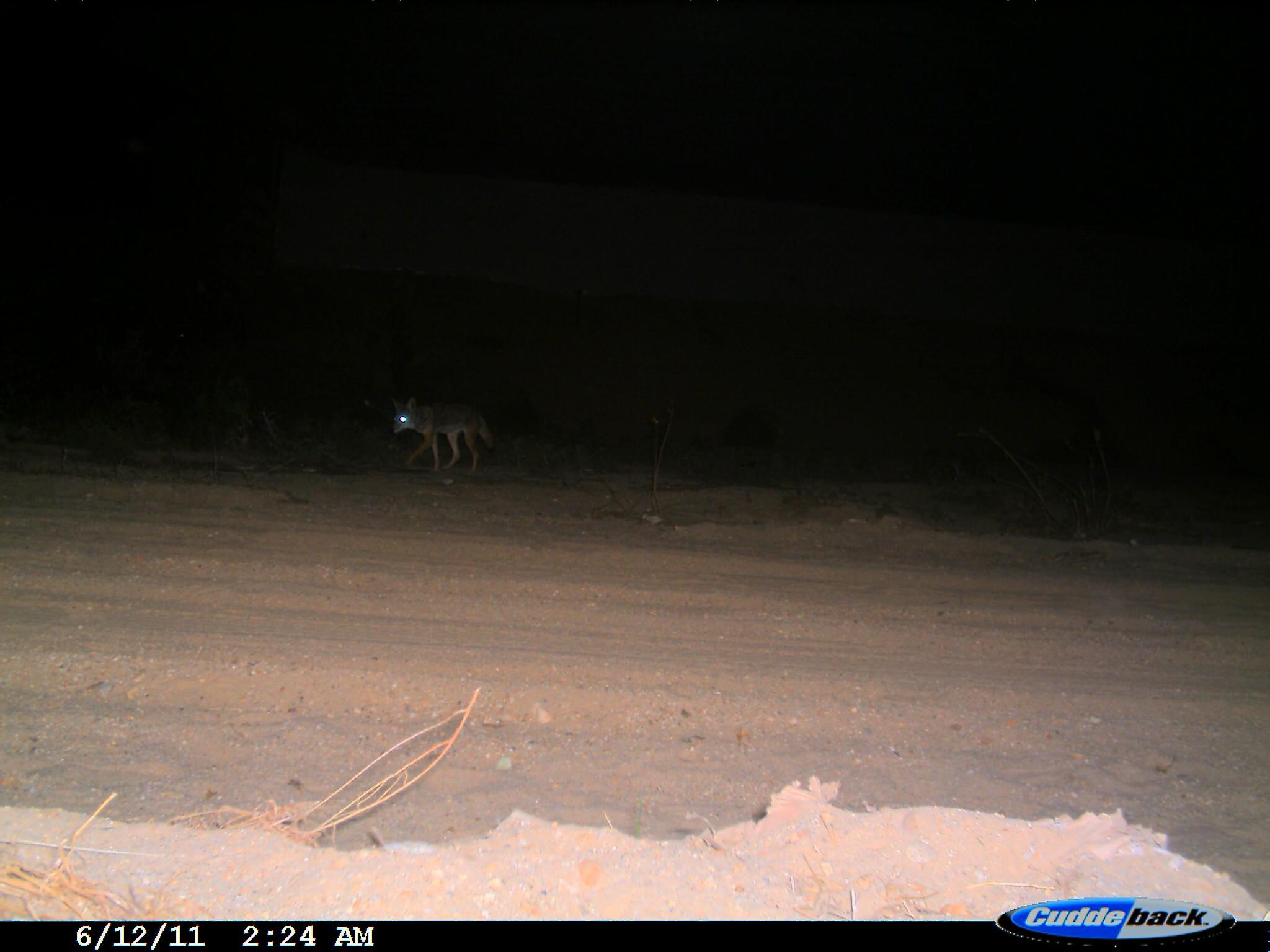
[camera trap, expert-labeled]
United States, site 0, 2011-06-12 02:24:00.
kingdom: Animalia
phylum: Chordata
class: Mammalia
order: Carnivora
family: Canidae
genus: Canis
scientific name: Canis latrans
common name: coyote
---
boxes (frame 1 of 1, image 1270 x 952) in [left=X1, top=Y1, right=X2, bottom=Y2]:
coyote: [left=386, top=392, right=502, bottom=482]